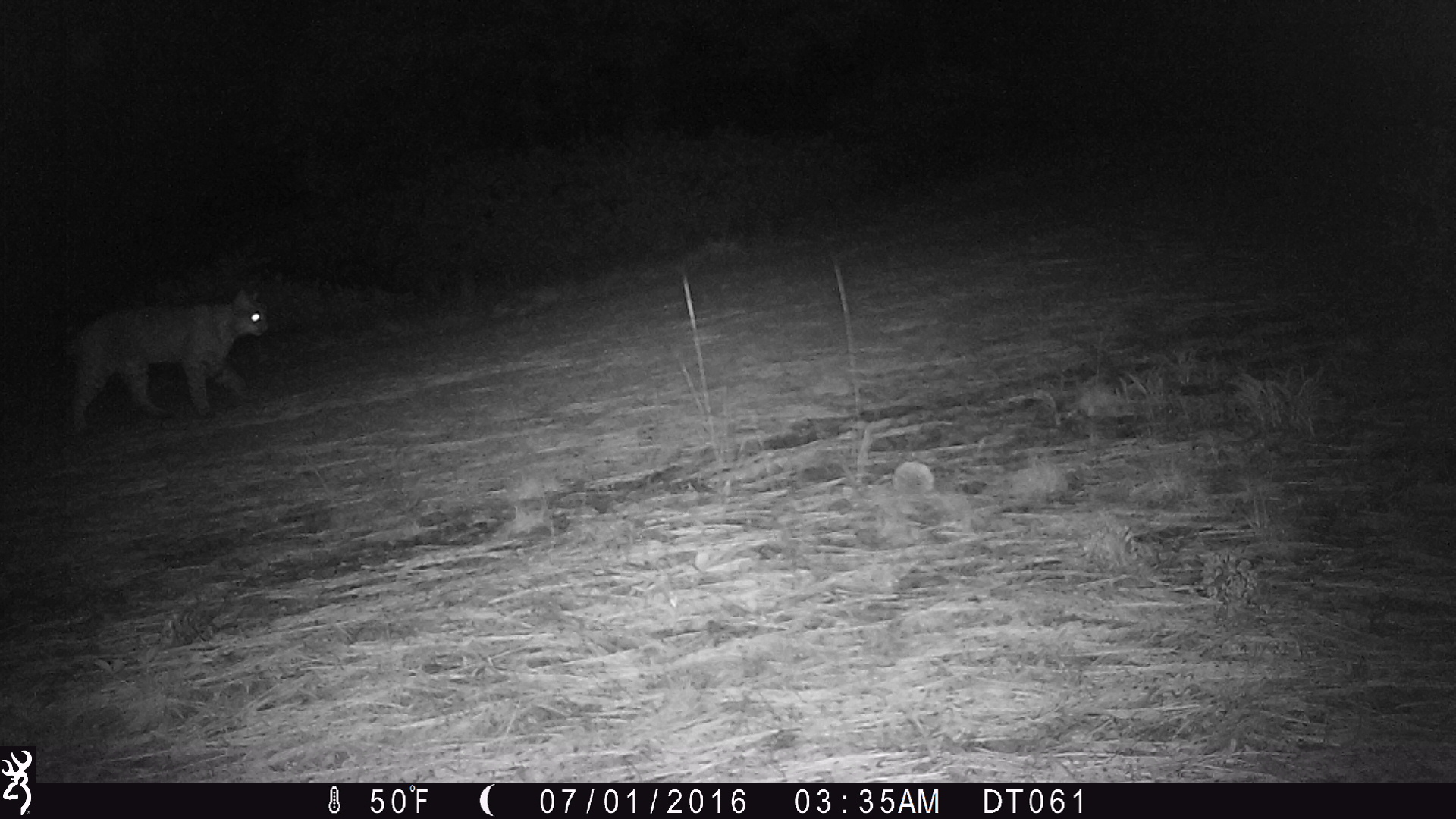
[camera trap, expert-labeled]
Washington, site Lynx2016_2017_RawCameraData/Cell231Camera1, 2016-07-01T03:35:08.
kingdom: Animalia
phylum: Chordata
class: Mammalia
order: Carnivora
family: Felidae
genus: Lynx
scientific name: Lynx rufus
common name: bobcat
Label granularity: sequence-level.